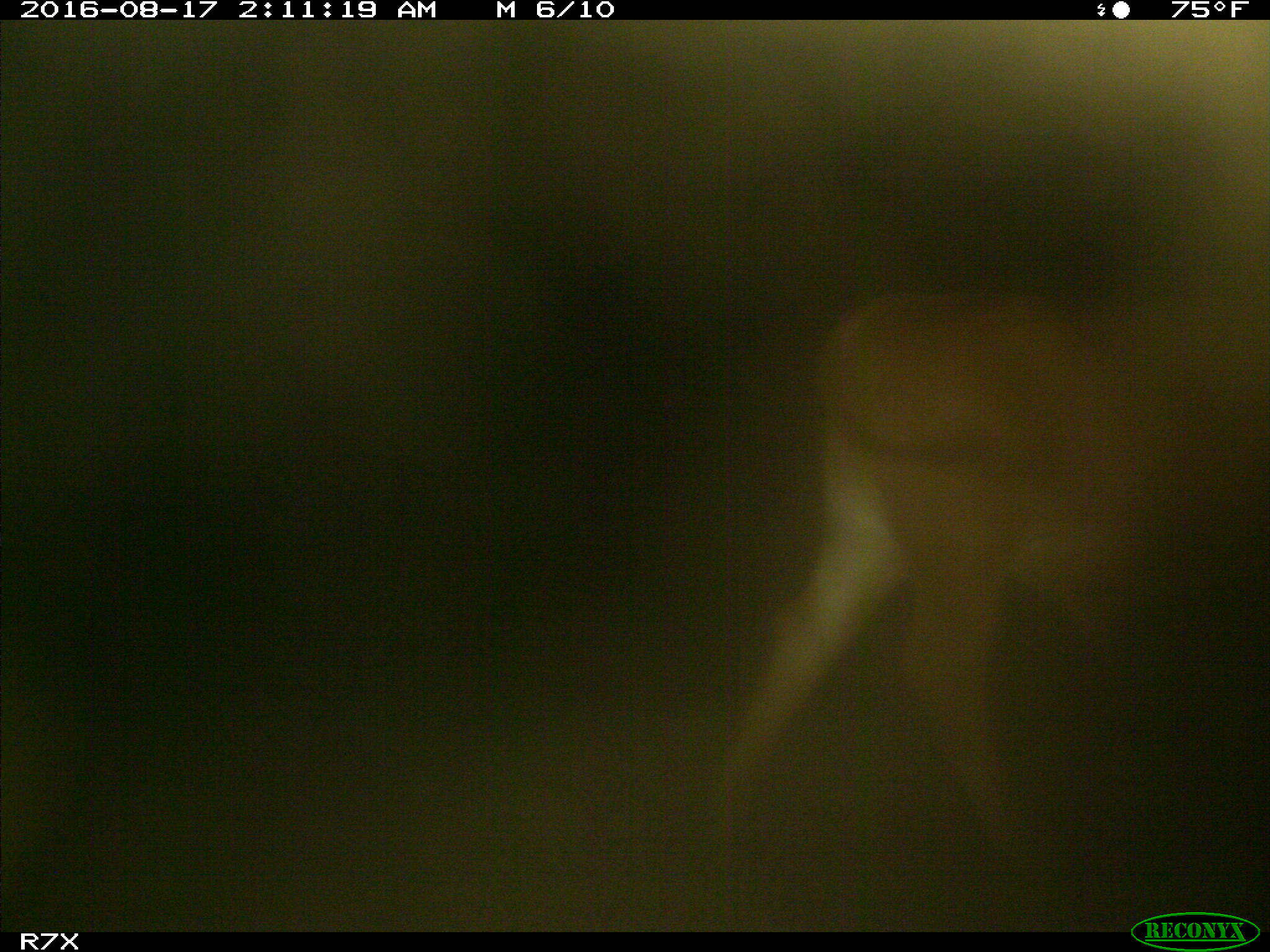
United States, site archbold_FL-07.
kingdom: Animalia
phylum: Chordata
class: Mammalia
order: Artiodactyla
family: Bovidae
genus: Bos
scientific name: Bos taurus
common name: domestic cow